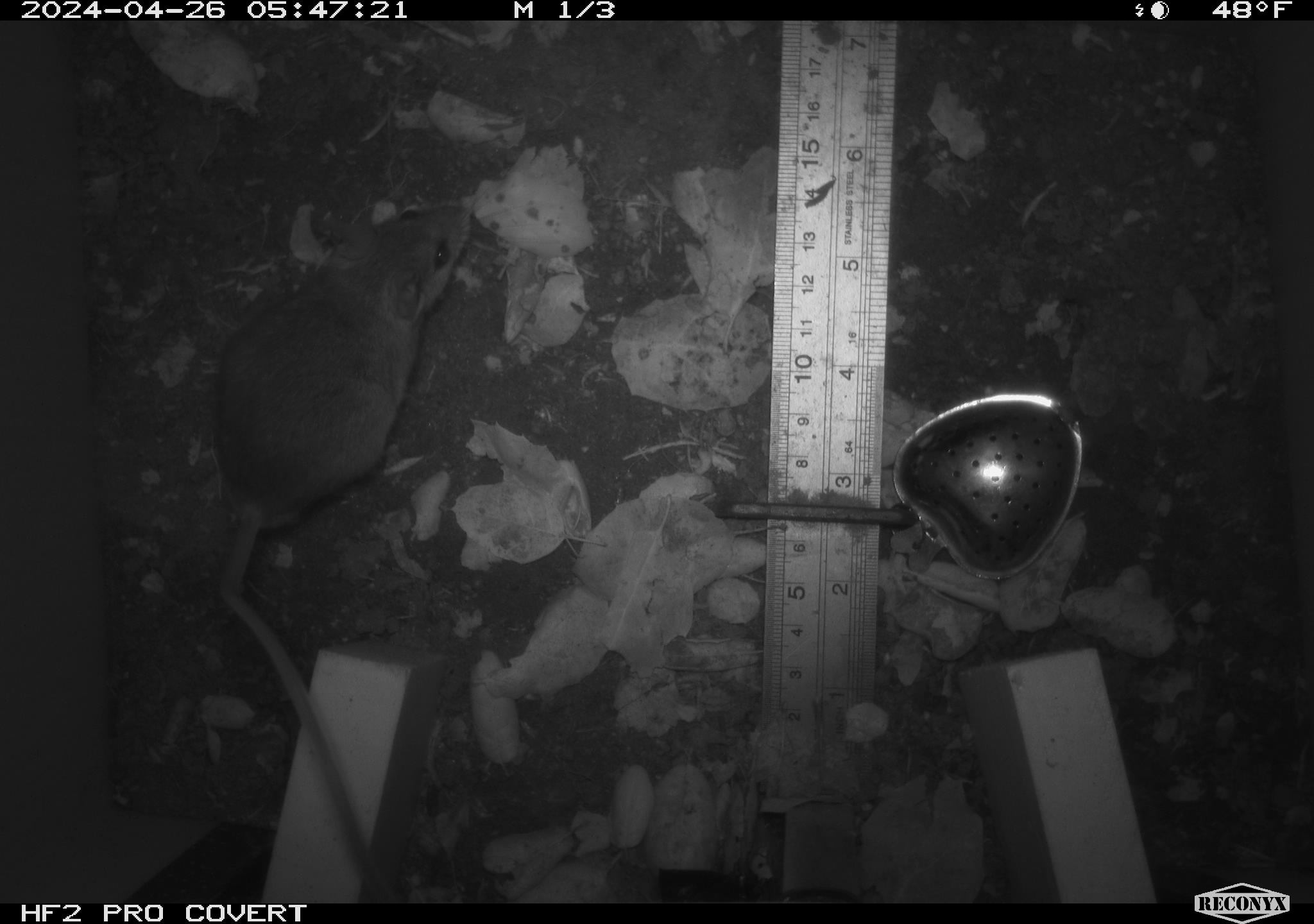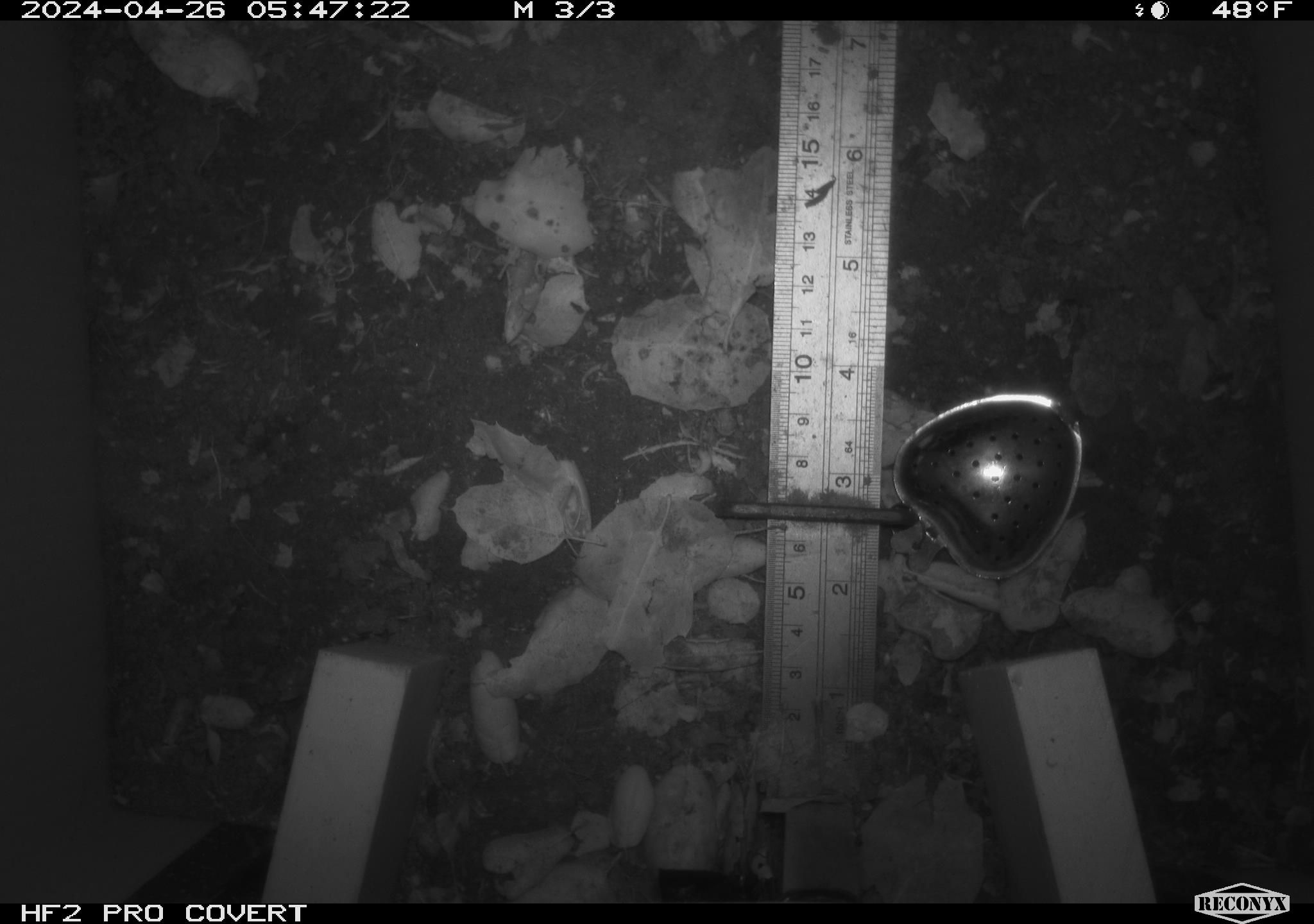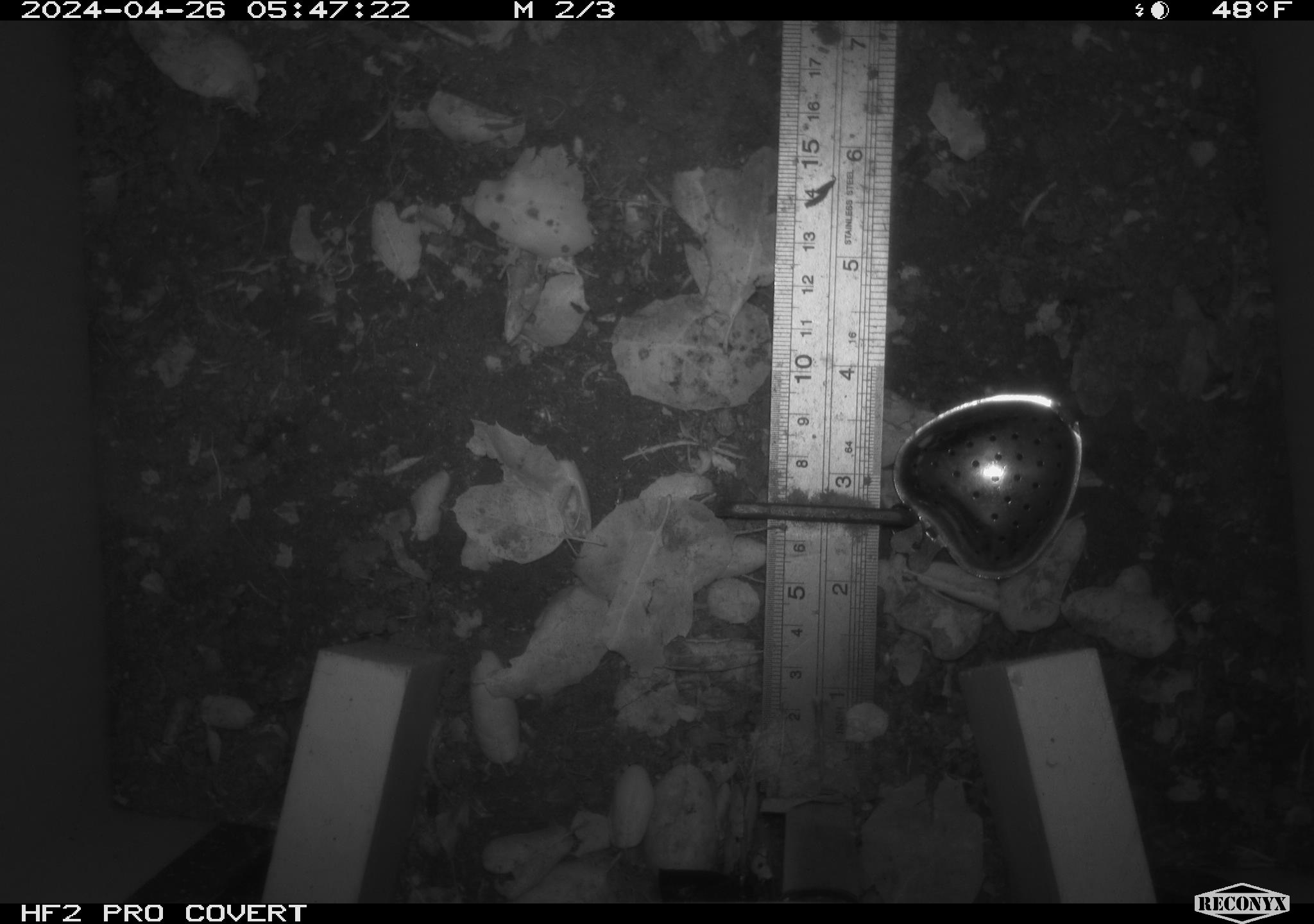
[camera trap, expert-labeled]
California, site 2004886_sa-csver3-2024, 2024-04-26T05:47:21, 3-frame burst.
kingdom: Animalia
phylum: Chordata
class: Mammalia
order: Rodentia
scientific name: Rodentia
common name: rodent